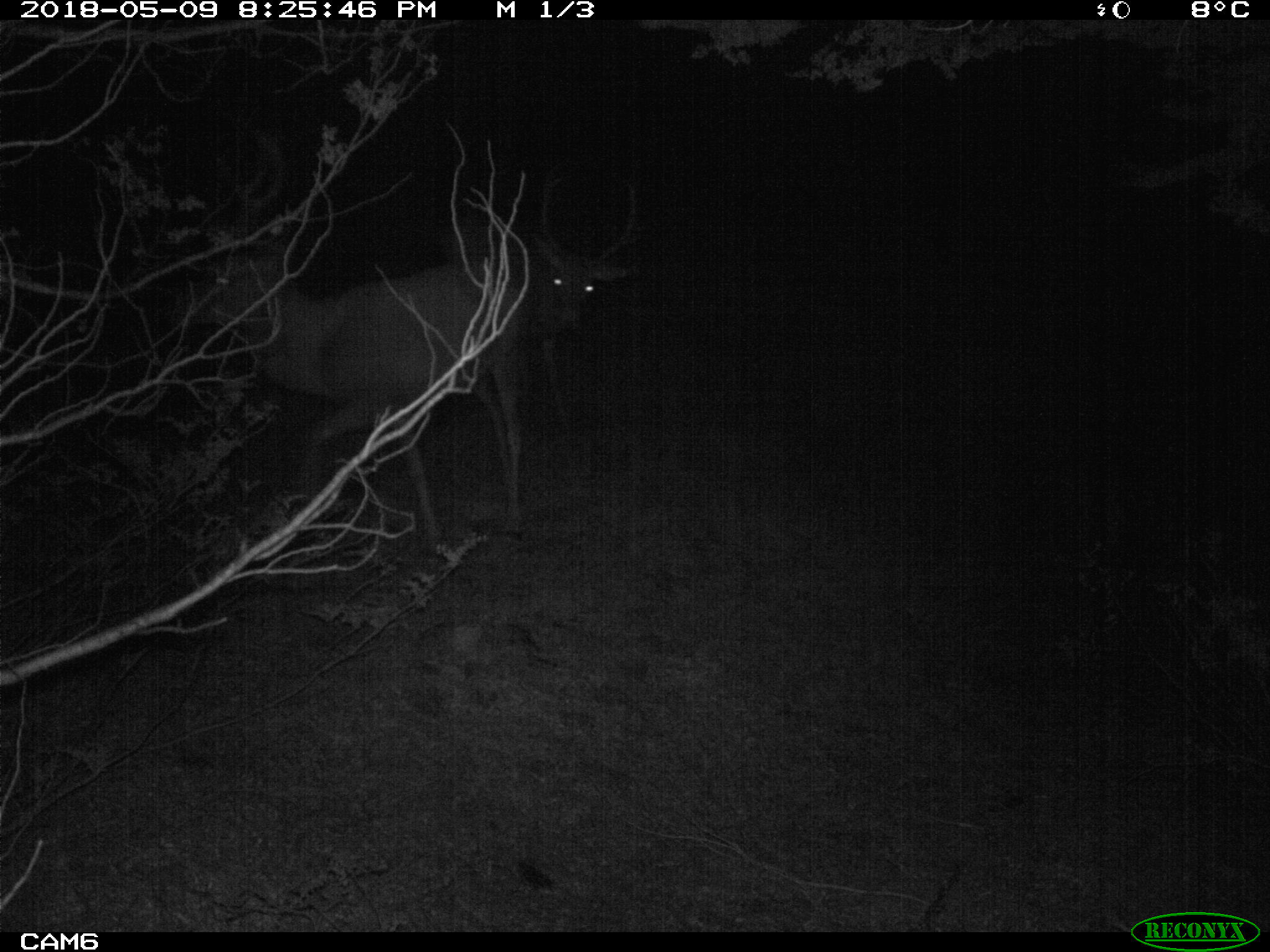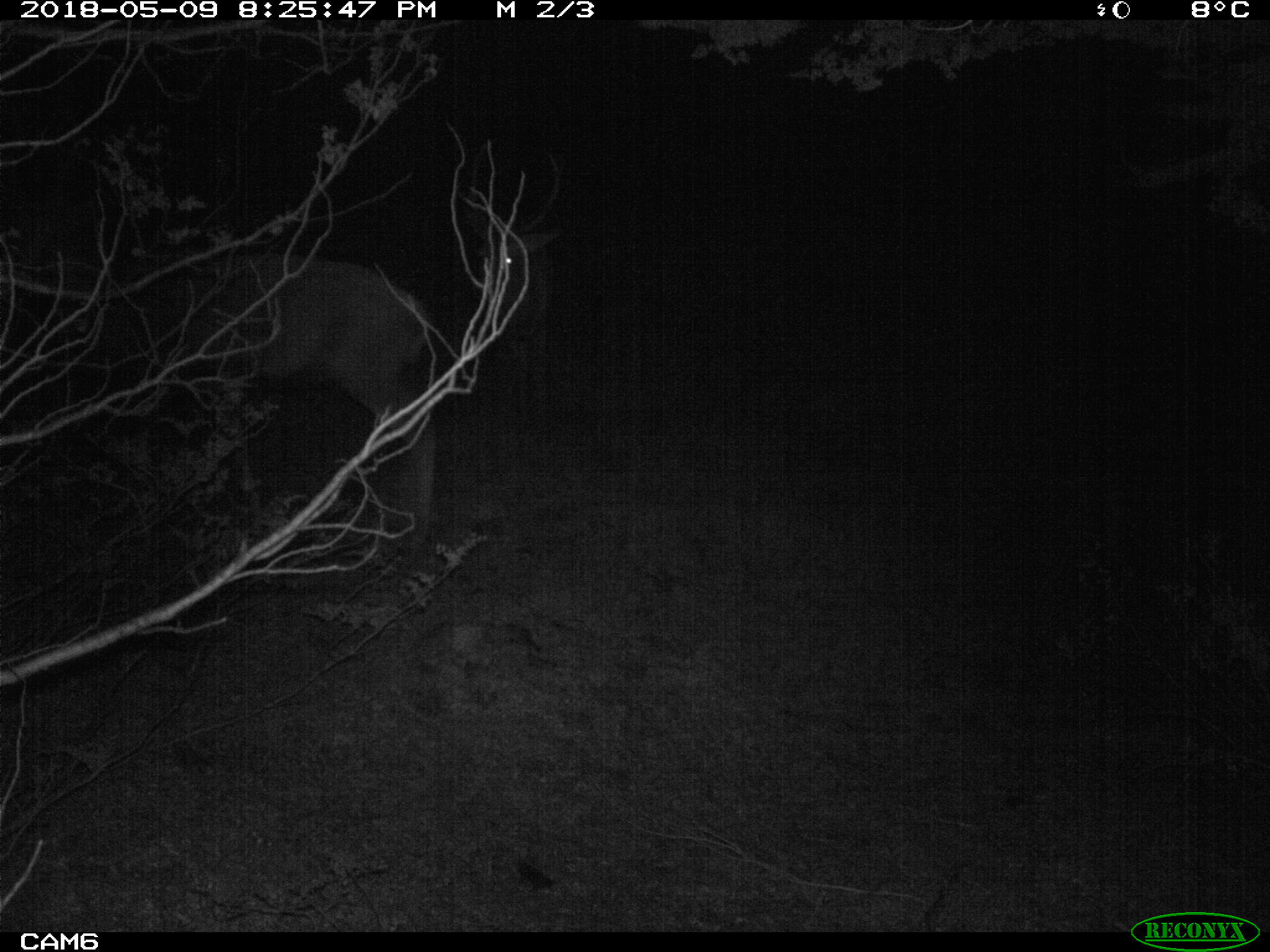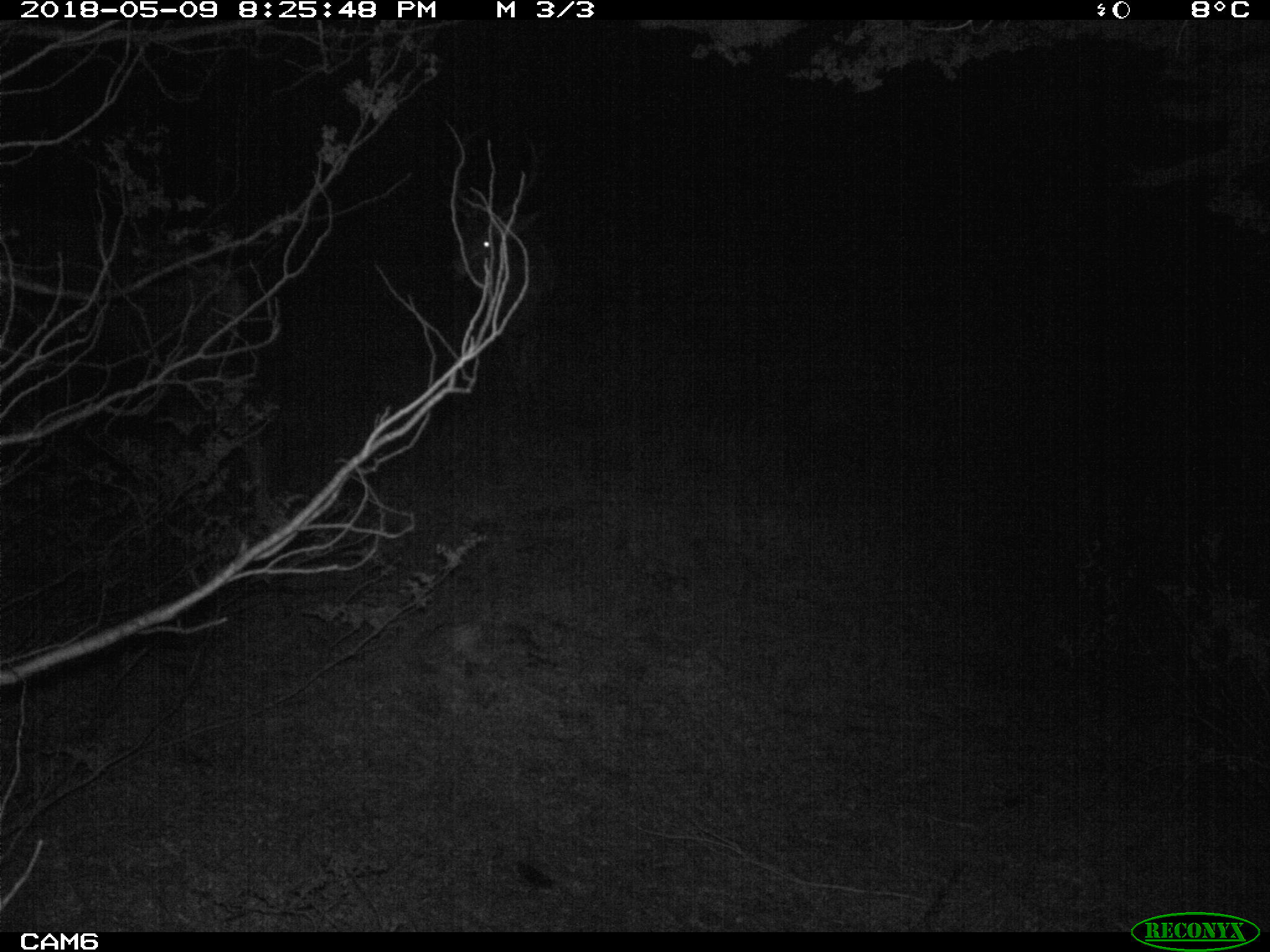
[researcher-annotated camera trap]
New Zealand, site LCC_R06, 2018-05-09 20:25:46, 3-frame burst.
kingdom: Animalia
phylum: Chordata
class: Mammalia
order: Artiodactyla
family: Cervidae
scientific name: Cervidae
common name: deer